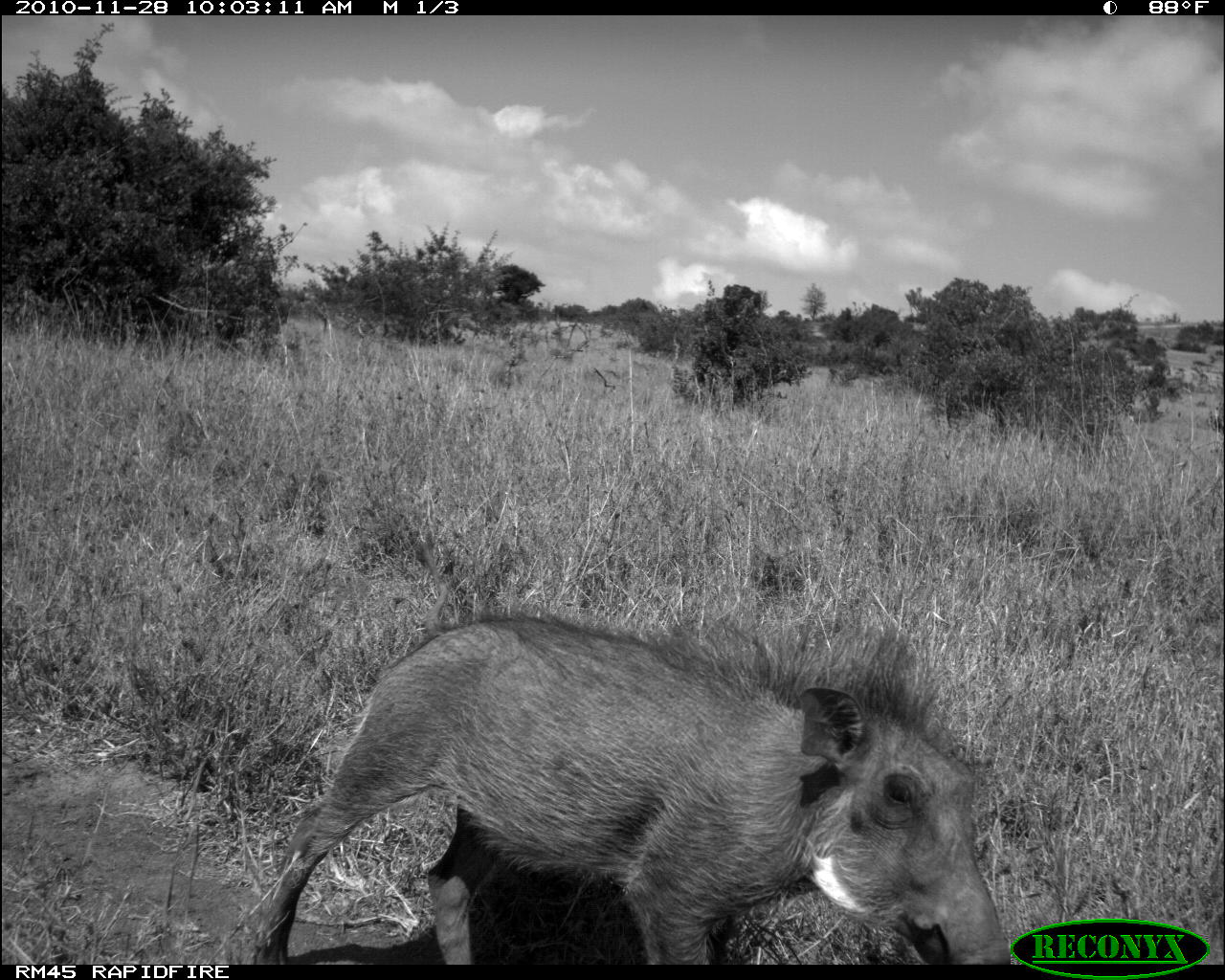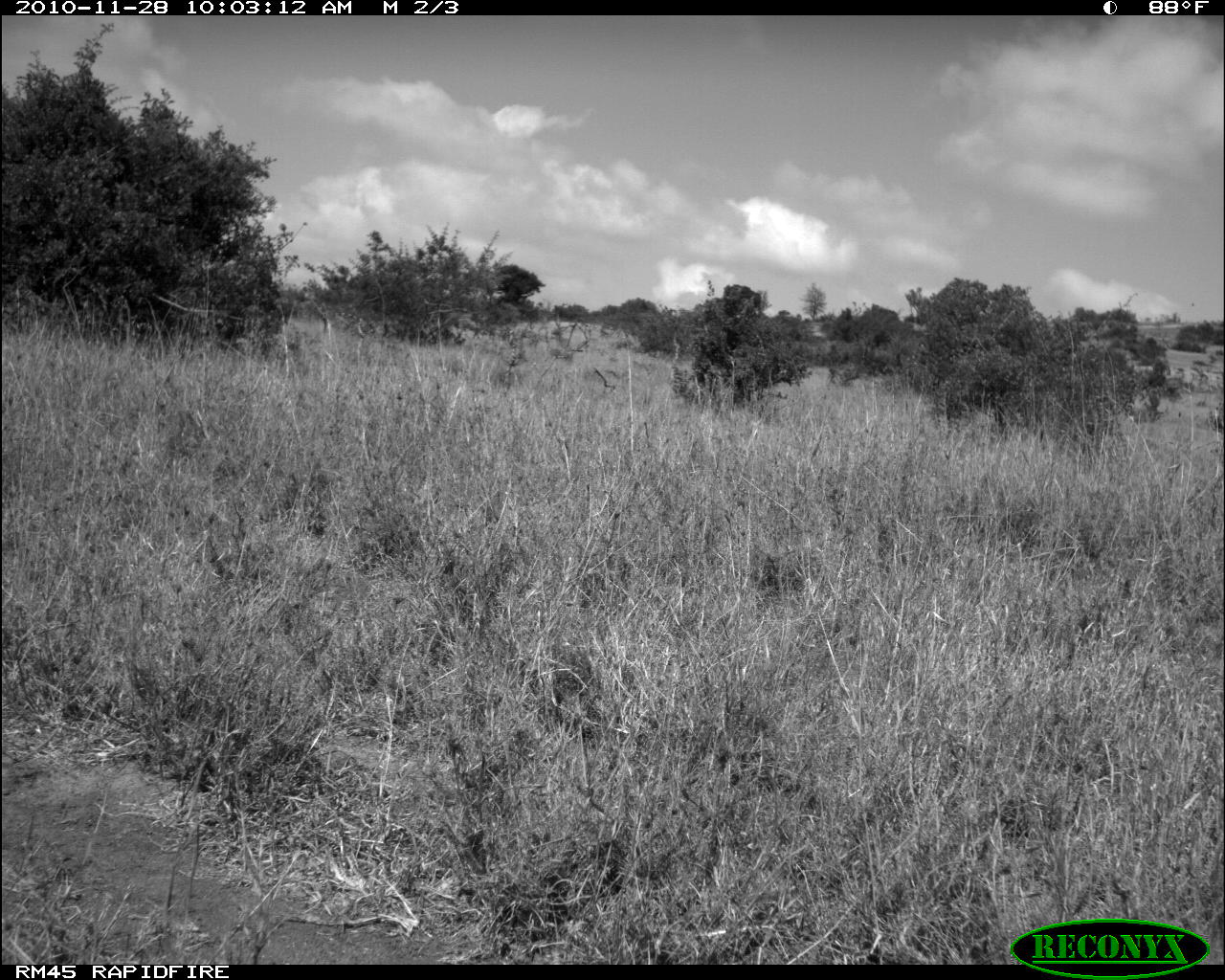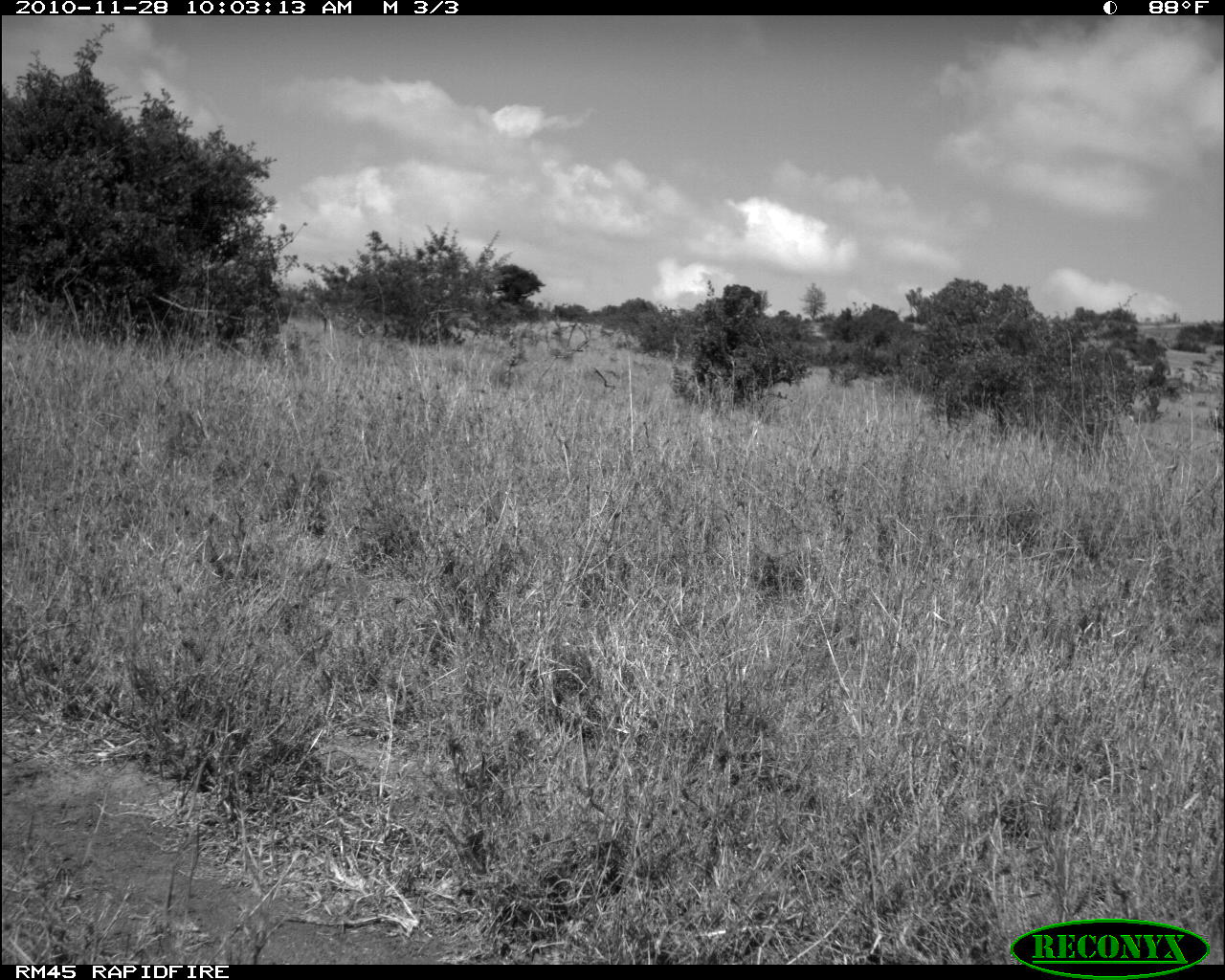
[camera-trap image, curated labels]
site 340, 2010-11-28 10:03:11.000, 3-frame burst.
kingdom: Animalia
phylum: Chordata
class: Mammalia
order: Artiodactyla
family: Suidae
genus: Phacochoerus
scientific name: Phacochoerus africanus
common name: common warthog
Phacochoerus africanus (common warthog), count 1.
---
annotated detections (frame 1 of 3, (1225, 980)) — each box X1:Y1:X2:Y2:
phacochoerus africanus: 246:600:1012:964